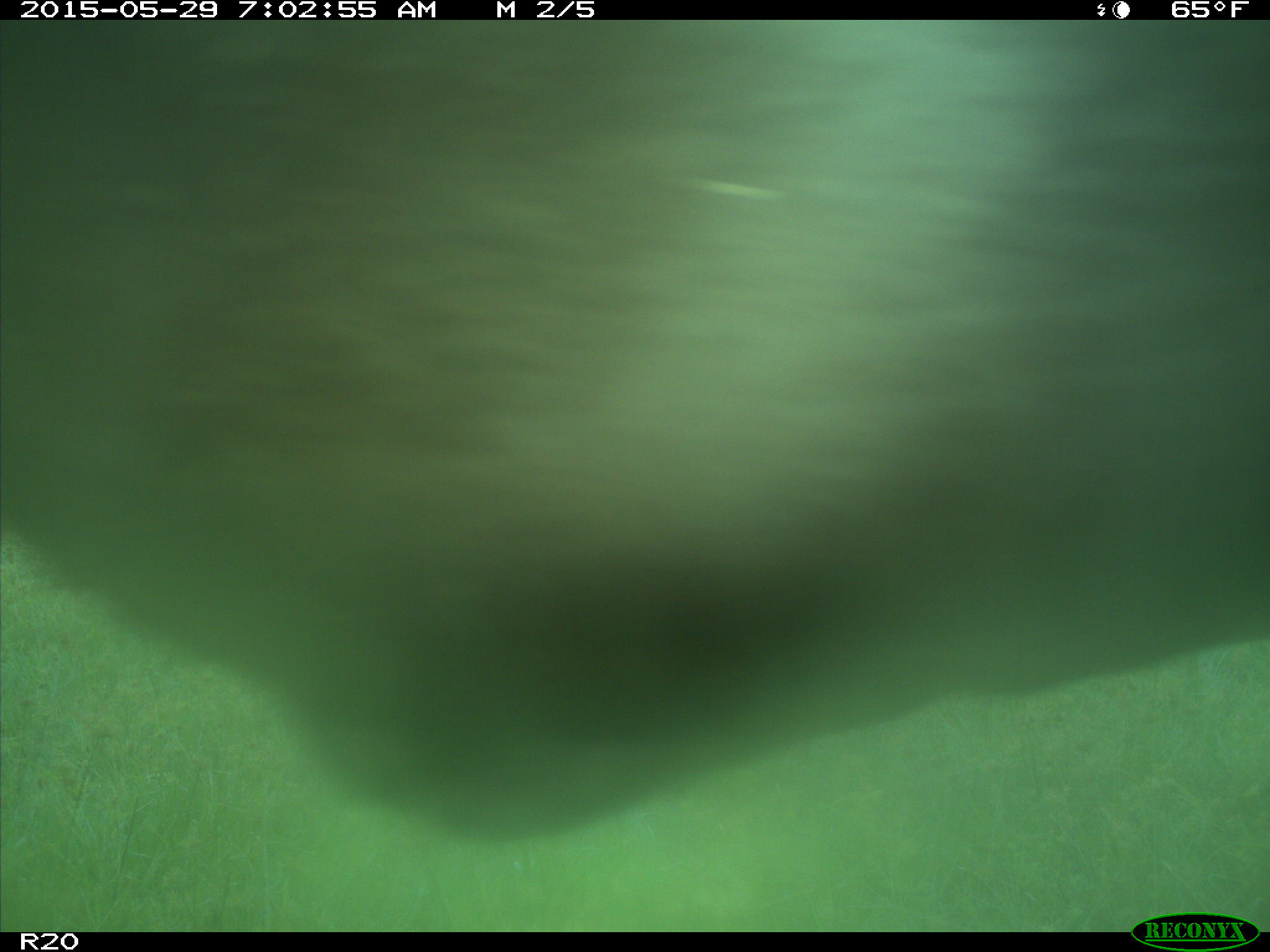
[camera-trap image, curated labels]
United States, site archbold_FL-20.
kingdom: Animalia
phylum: Chordata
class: Mammalia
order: Artiodactyla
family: Bovidae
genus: Bos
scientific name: Bos taurus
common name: domestic cow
Bos taurus (domestic cow).